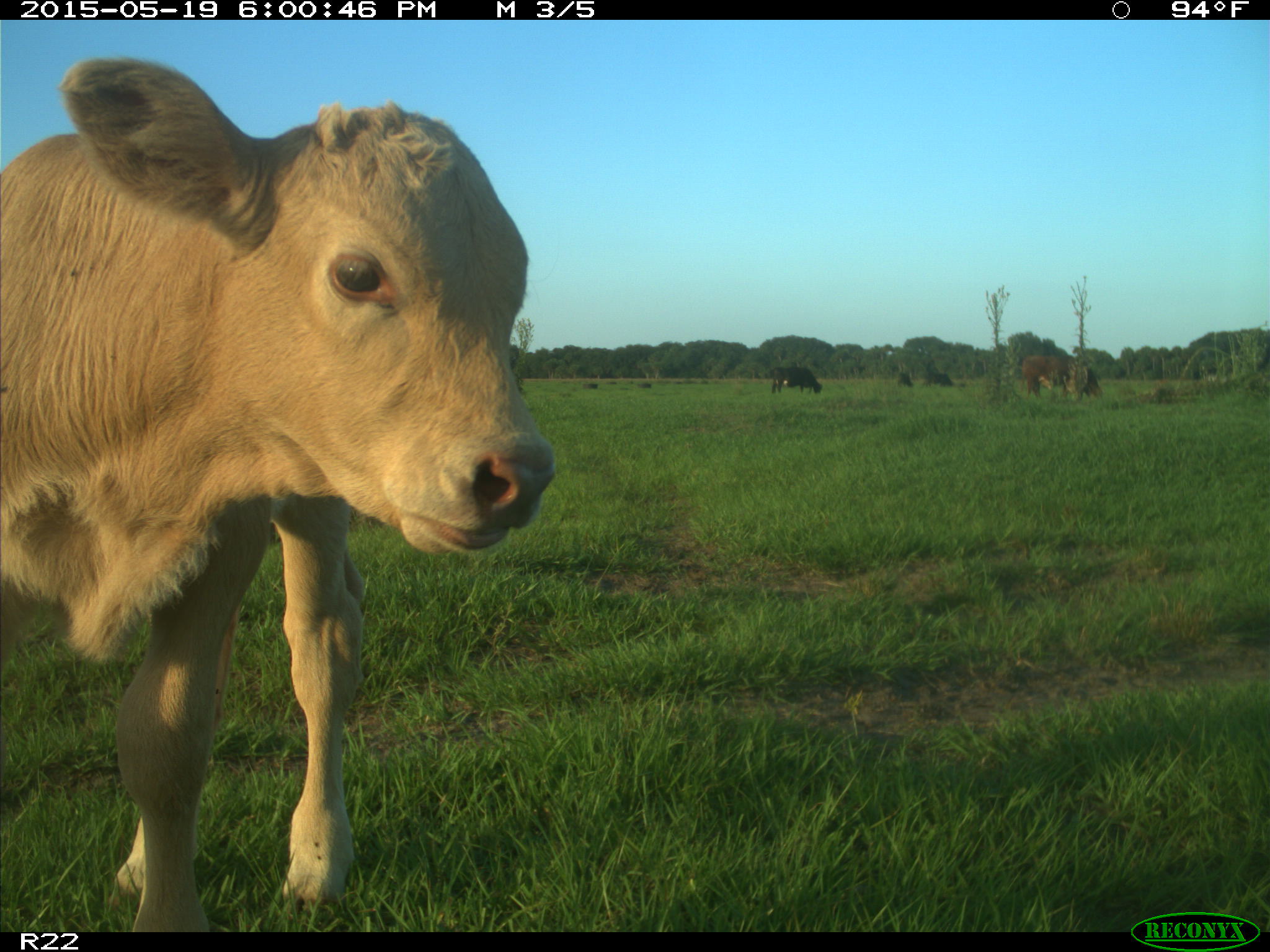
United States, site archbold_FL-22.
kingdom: Animalia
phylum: Chordata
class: Mammalia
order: Artiodactyla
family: Bovidae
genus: Bos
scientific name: Bos taurus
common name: domestic cow